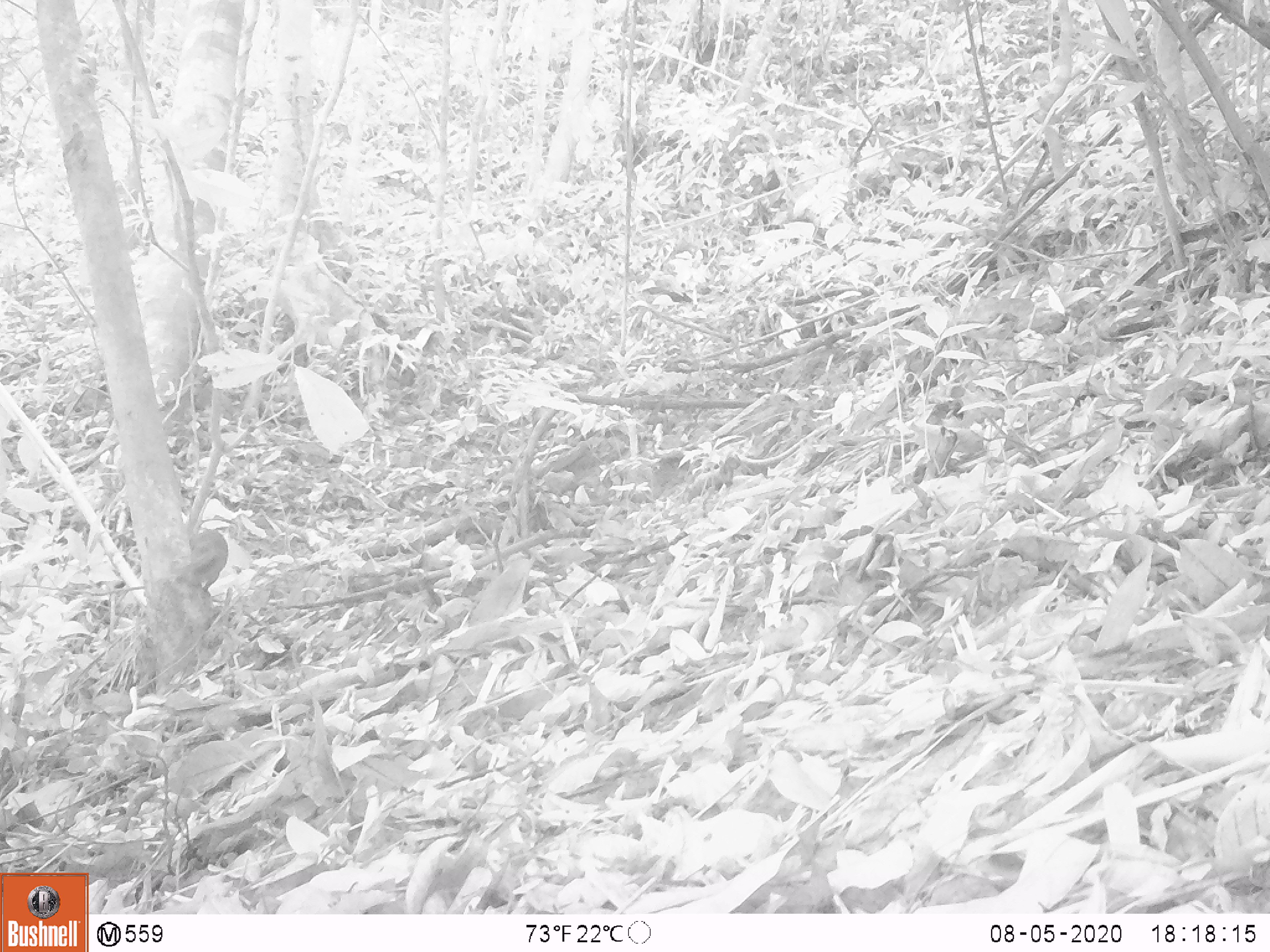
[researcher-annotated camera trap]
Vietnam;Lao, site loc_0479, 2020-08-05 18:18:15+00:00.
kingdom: Animalia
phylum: Chordata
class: Mammalia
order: Rodentia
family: Muridae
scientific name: Muridae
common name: old-world mice and rats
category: unidentified murid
Unidentified murid (old-world mice and rats) (Muridae). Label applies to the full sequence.